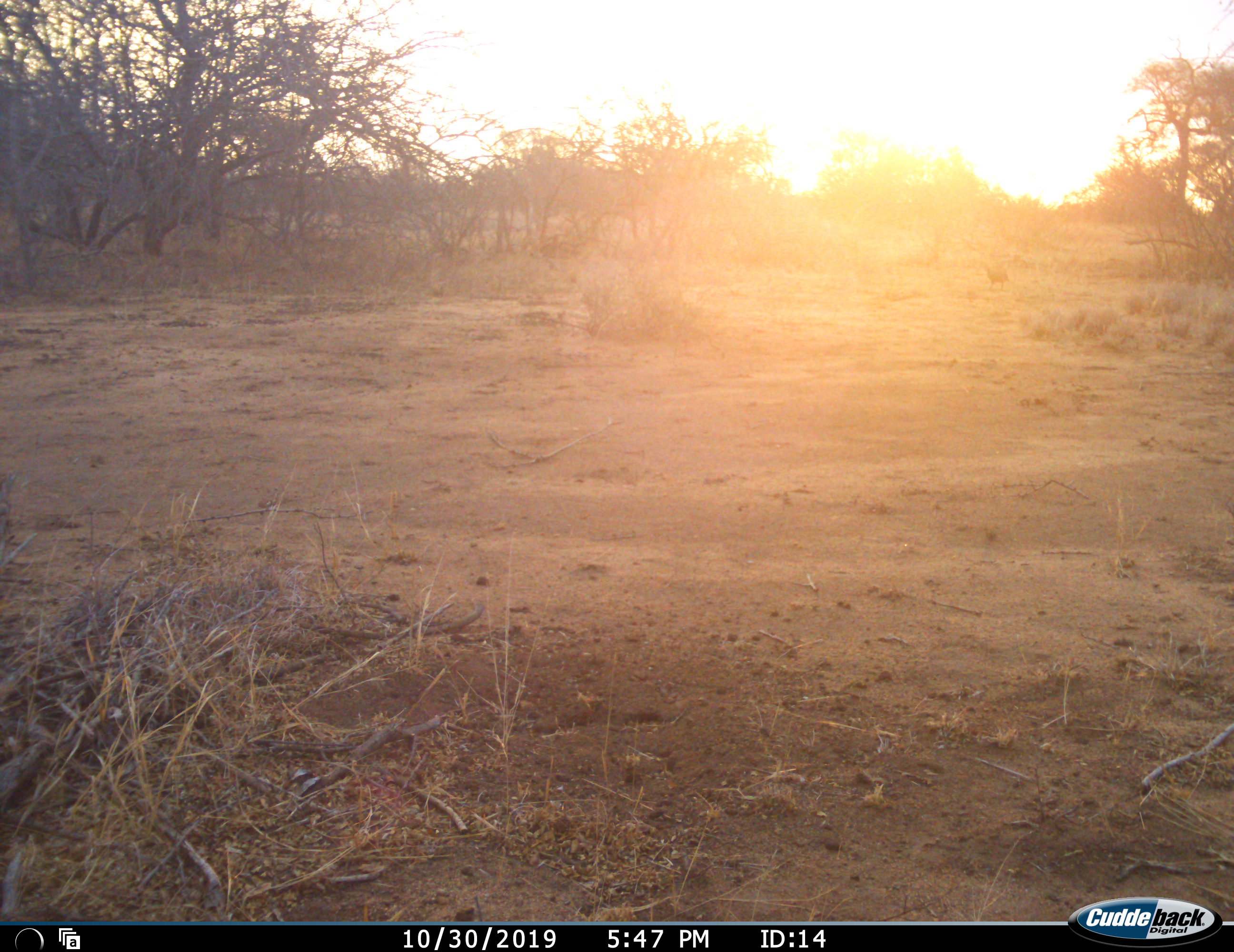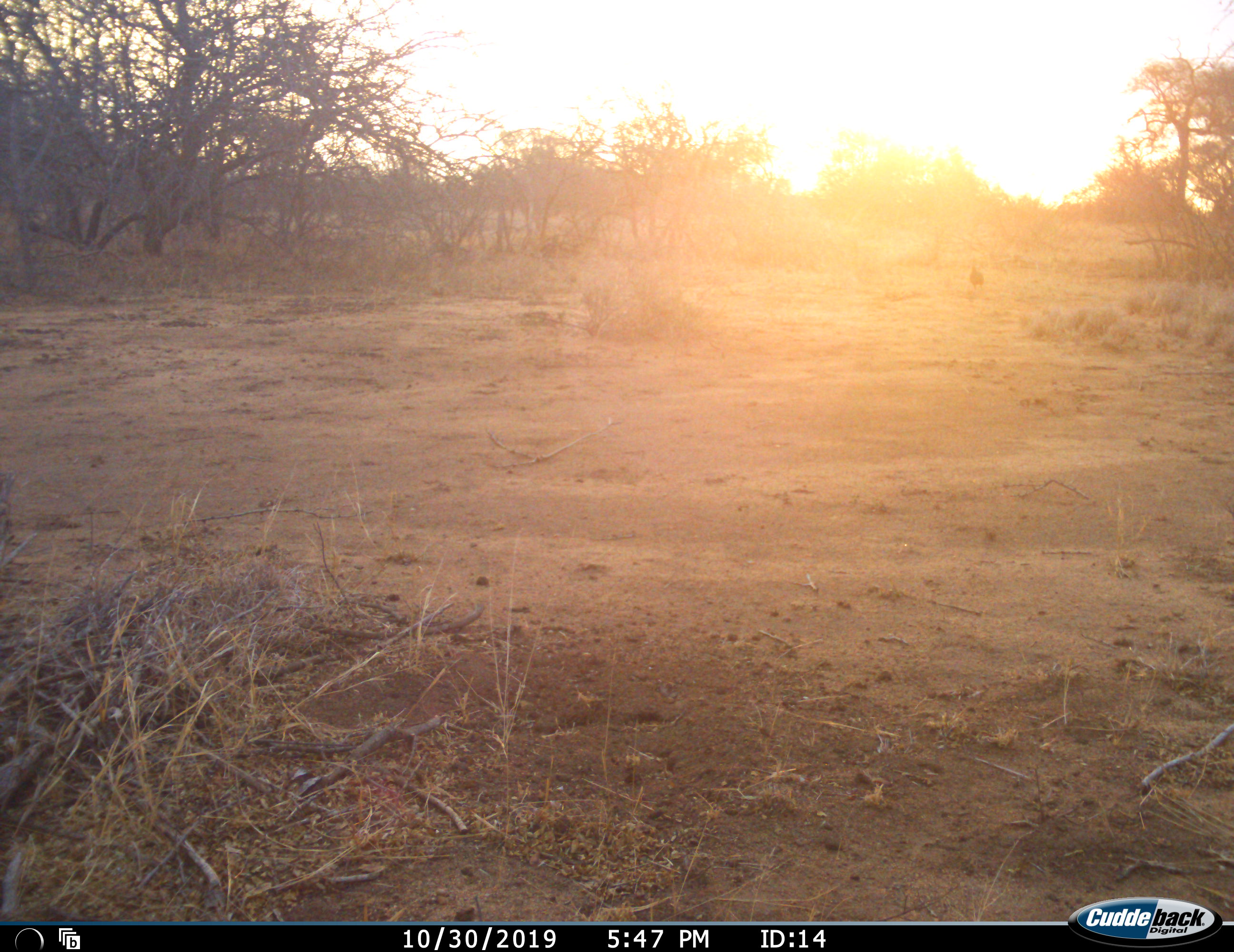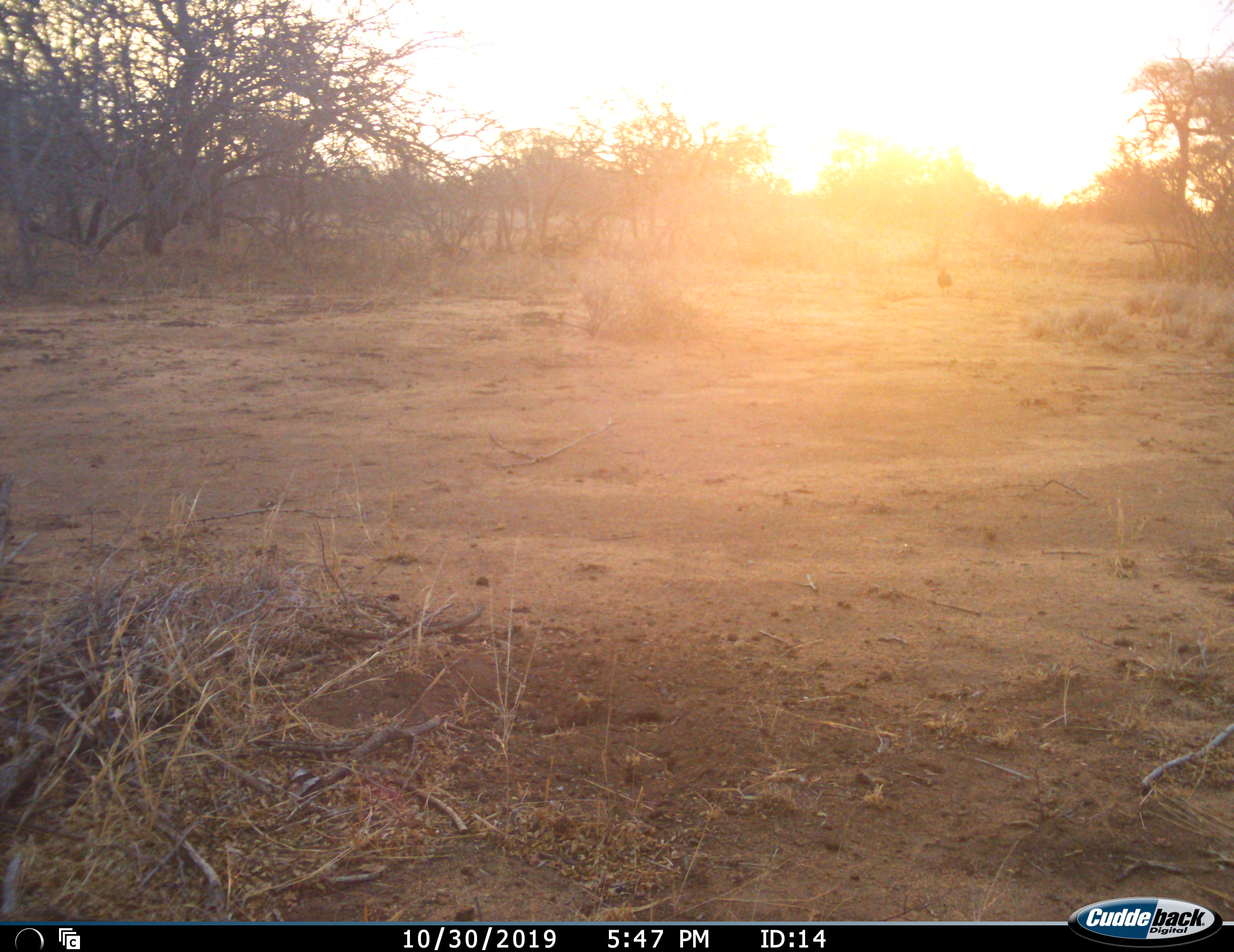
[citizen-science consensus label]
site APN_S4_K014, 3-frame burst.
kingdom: Animalia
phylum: Chordata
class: Aves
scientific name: Aves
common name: bird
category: birdother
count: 1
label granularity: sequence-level